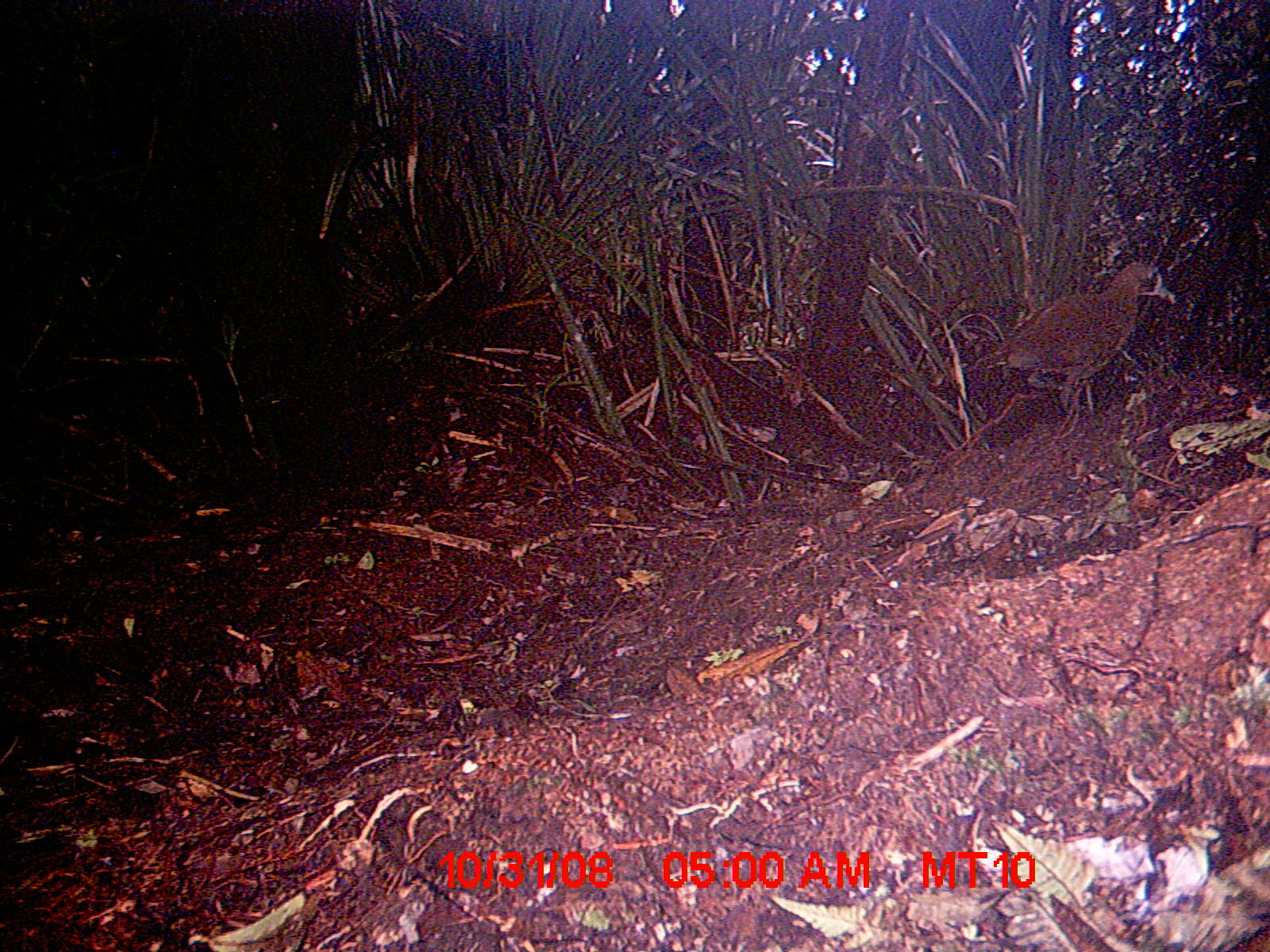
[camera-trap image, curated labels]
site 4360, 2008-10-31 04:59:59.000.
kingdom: Animalia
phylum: Chordata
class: Aves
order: Coraciiformes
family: Brachypteraciidae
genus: Brachypteracias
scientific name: Brachypteracias squamiger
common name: scaly ground-roller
Brachypteracias squamiger (scaly ground-roller), count 1.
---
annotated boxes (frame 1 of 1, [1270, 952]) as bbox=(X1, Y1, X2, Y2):
brachypteracias squamiger: bbox=(959, 261, 1175, 416)